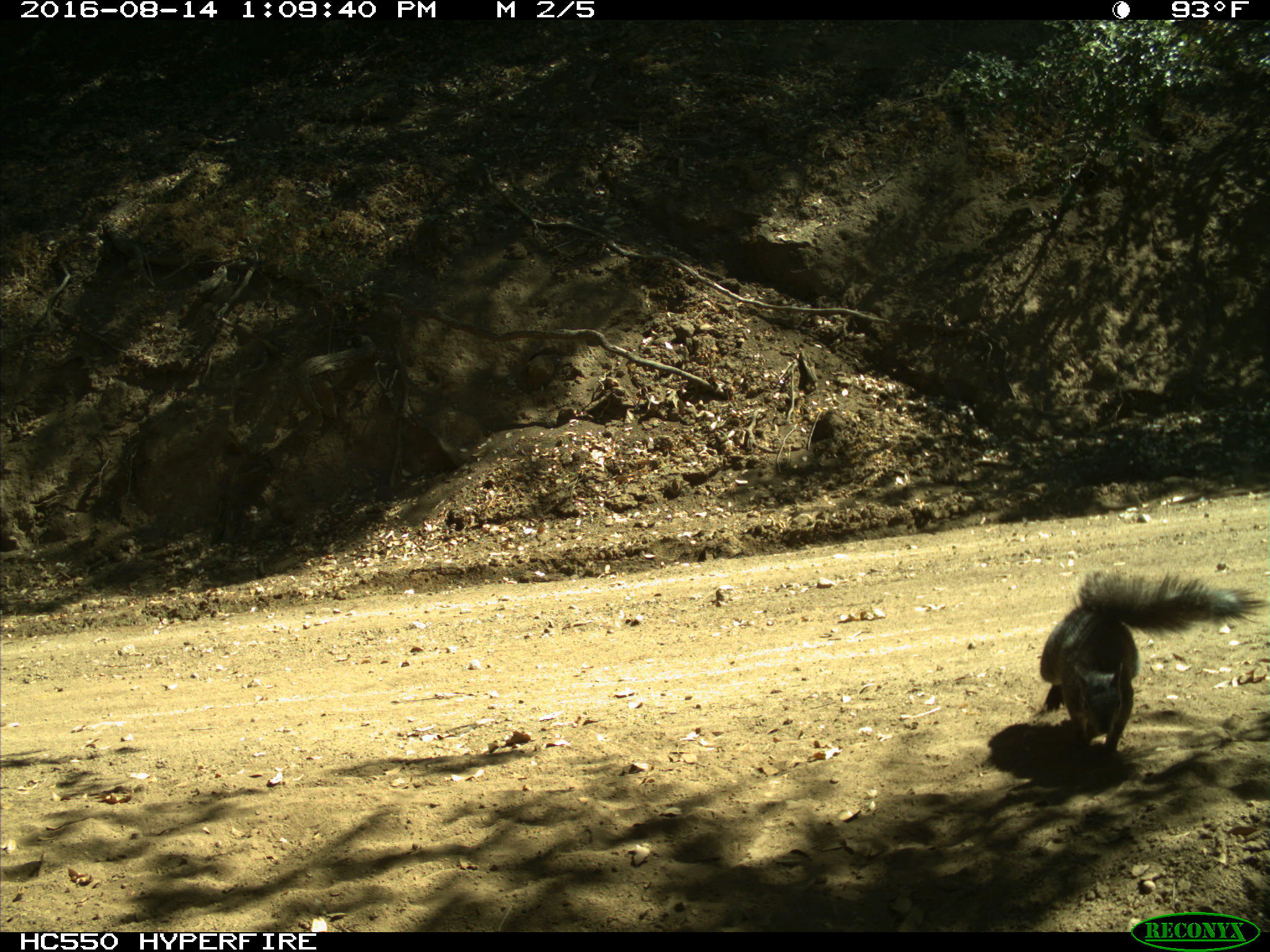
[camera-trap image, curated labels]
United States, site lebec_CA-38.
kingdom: Animalia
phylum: Chordata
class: Mammalia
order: Rodentia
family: Sciuridae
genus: Sciurus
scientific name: Sciurus carolinensis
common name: eastern gray squirrel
Sciurus carolinensis (eastern gray squirrel).